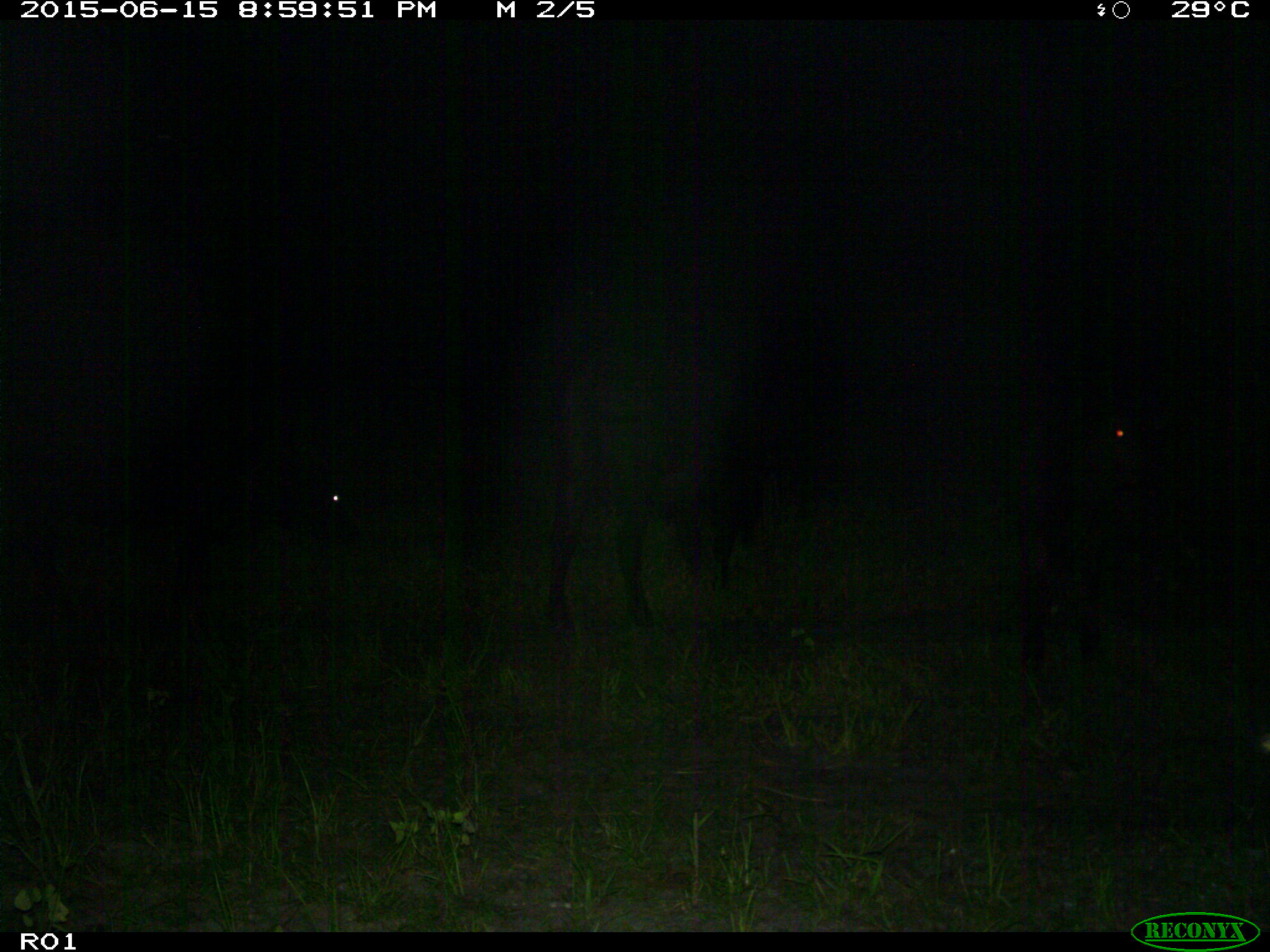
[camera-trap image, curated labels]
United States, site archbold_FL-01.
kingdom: Animalia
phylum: Chordata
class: Mammalia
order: Artiodactyla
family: Bovidae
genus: Bos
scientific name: Bos taurus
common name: domestic cow